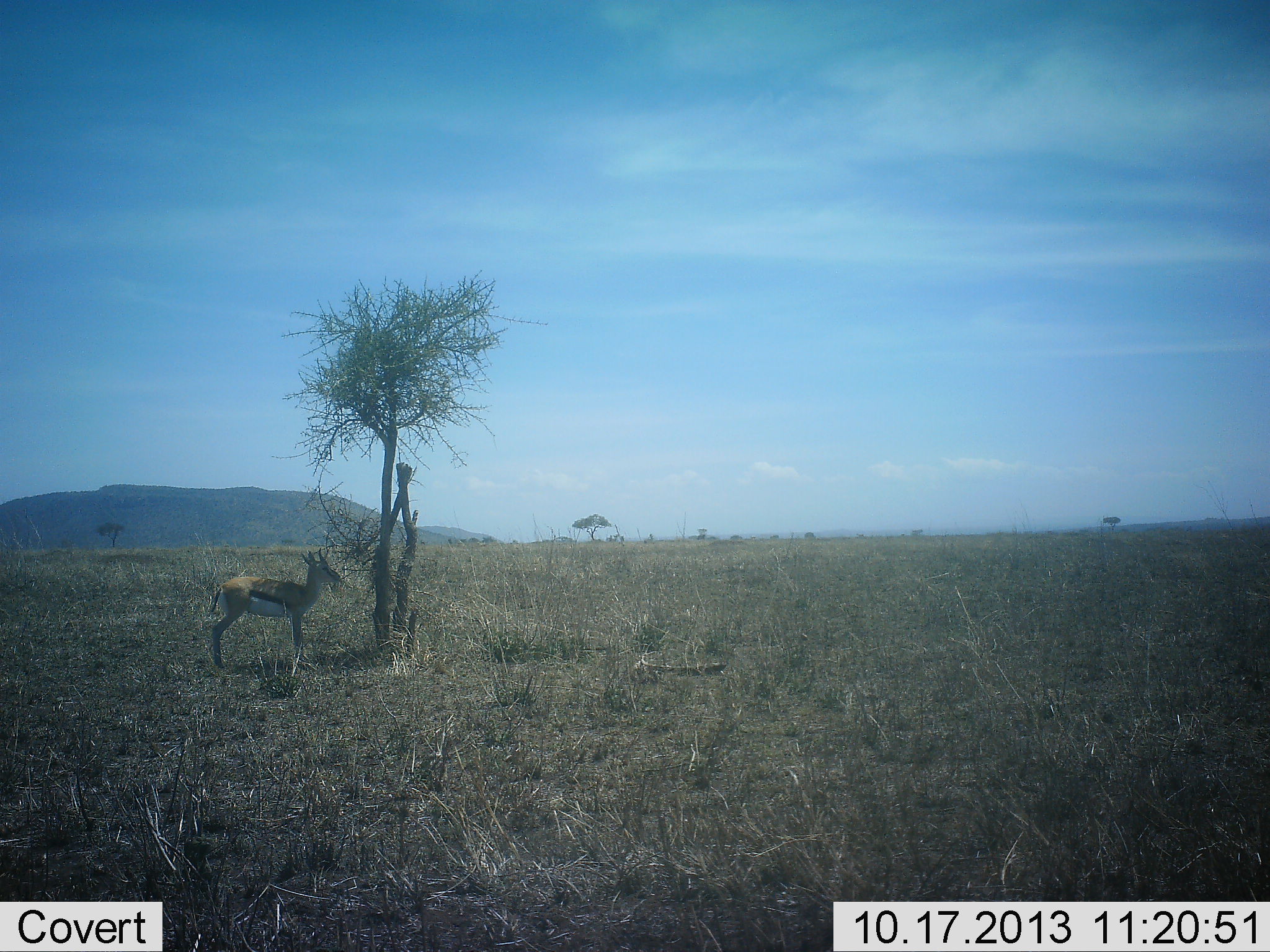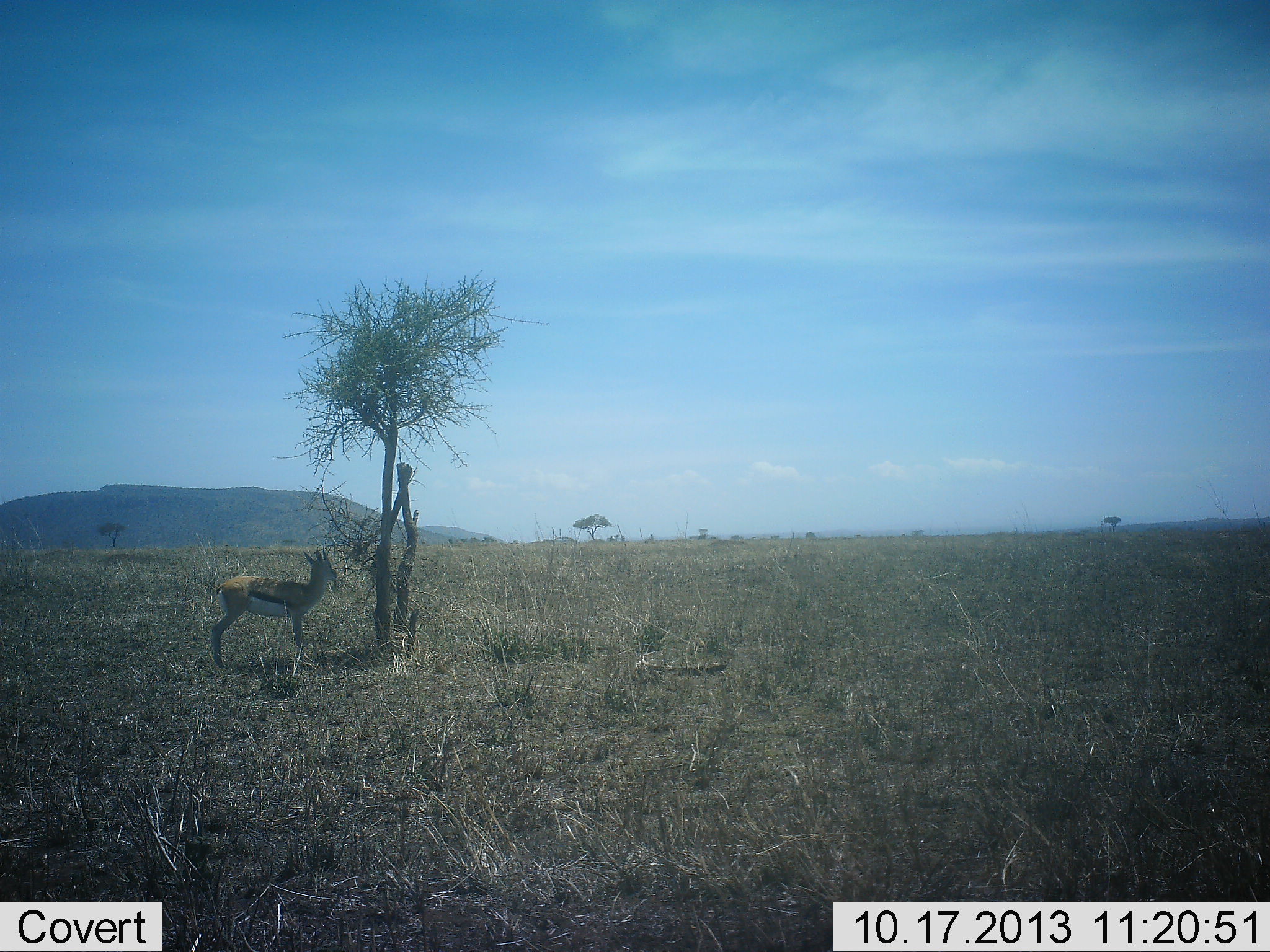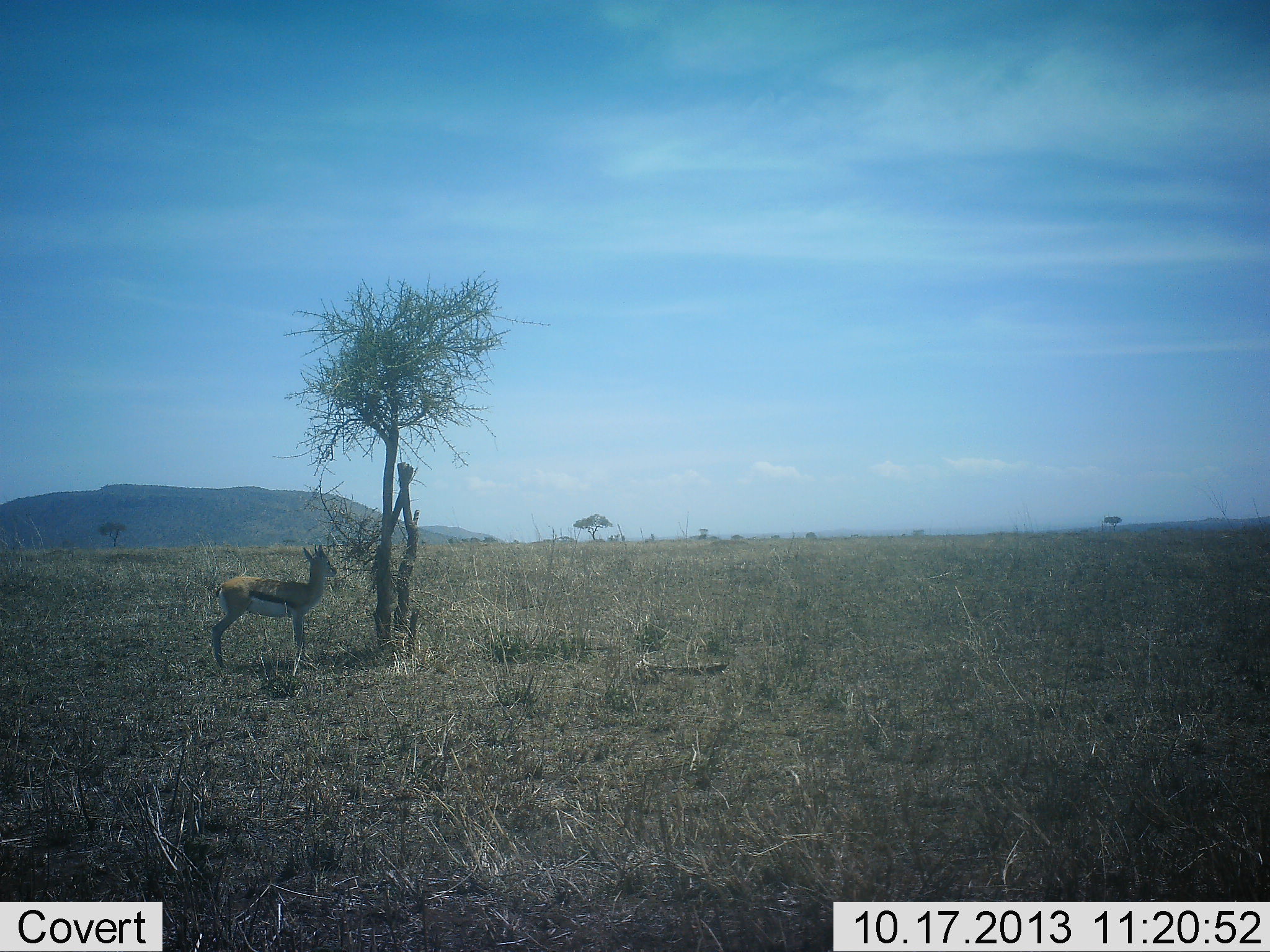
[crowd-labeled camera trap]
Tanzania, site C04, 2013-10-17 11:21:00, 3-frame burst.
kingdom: Animalia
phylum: Chordata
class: Mammalia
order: Artiodactyla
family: Bovidae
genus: Eudorcas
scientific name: Eudorcas thomsonii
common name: thomson's gazelle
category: gazellethomsons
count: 1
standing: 90%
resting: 10%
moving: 0%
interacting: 0%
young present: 0%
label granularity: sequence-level